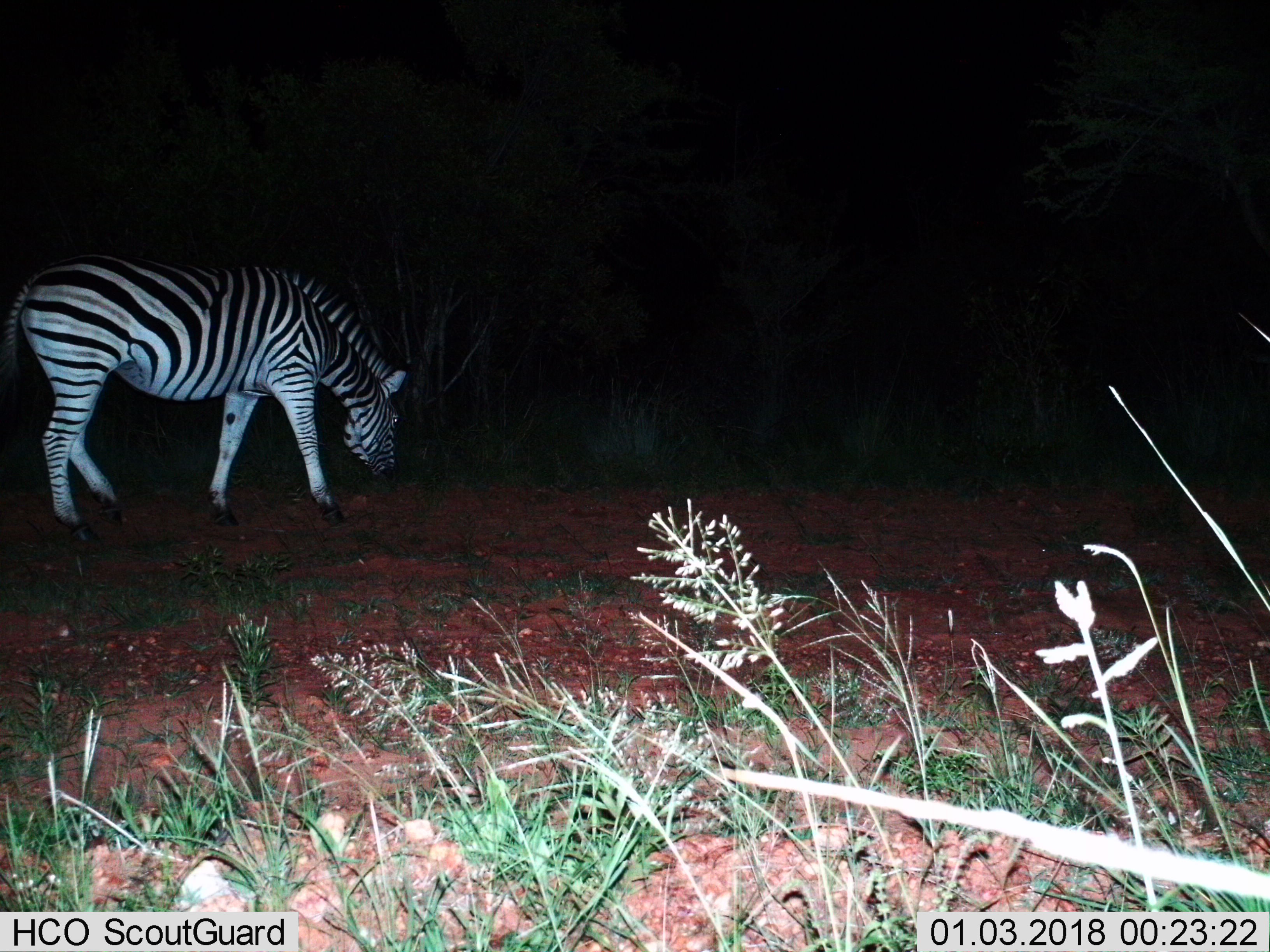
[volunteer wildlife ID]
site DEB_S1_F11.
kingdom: Animalia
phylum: Chordata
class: Mammalia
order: Perissodactyla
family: Equidae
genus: Equus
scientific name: Equus quagga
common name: plains zebra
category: zebraplains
Zebraplains (plains zebra) (Equus quagga), count 1. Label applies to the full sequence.